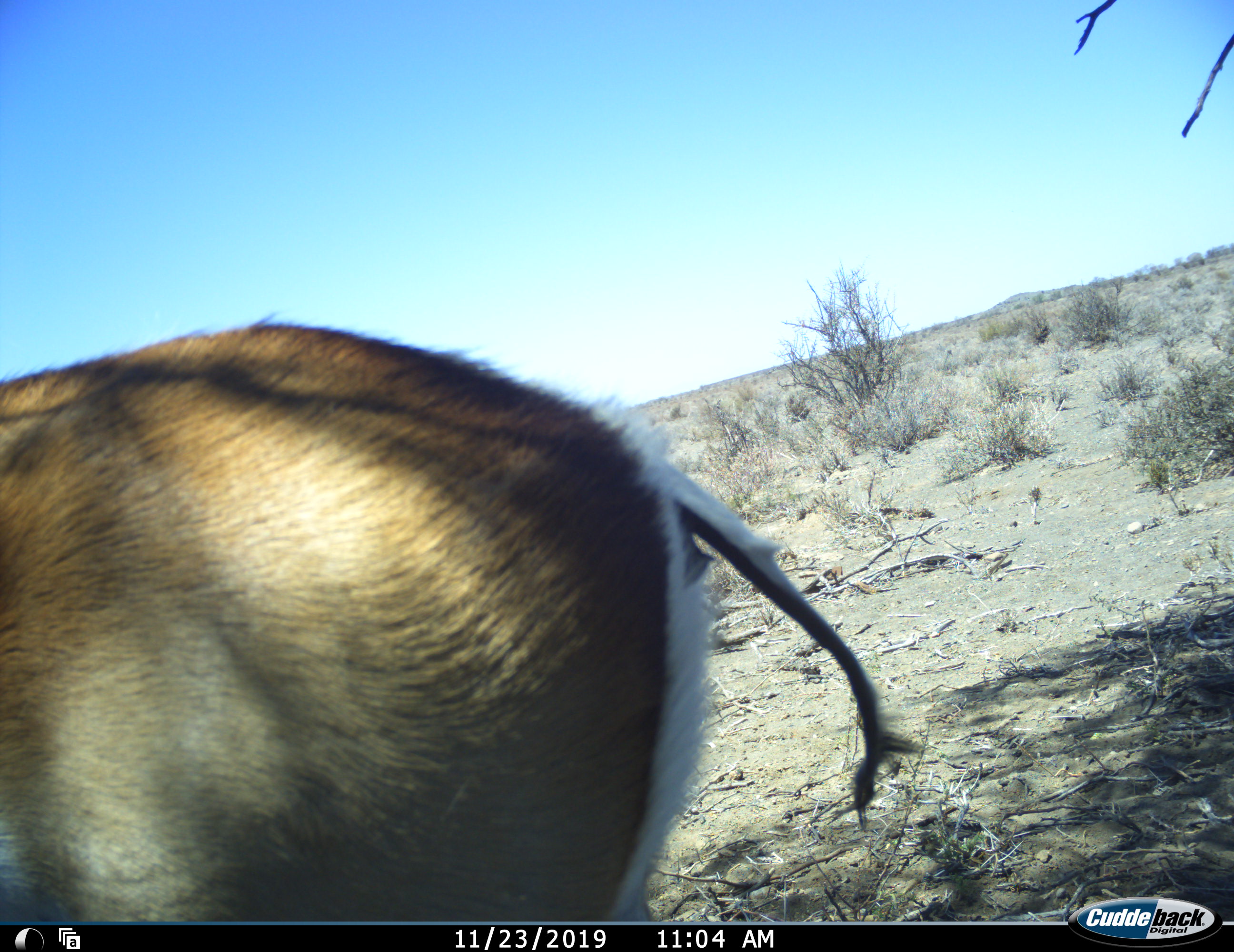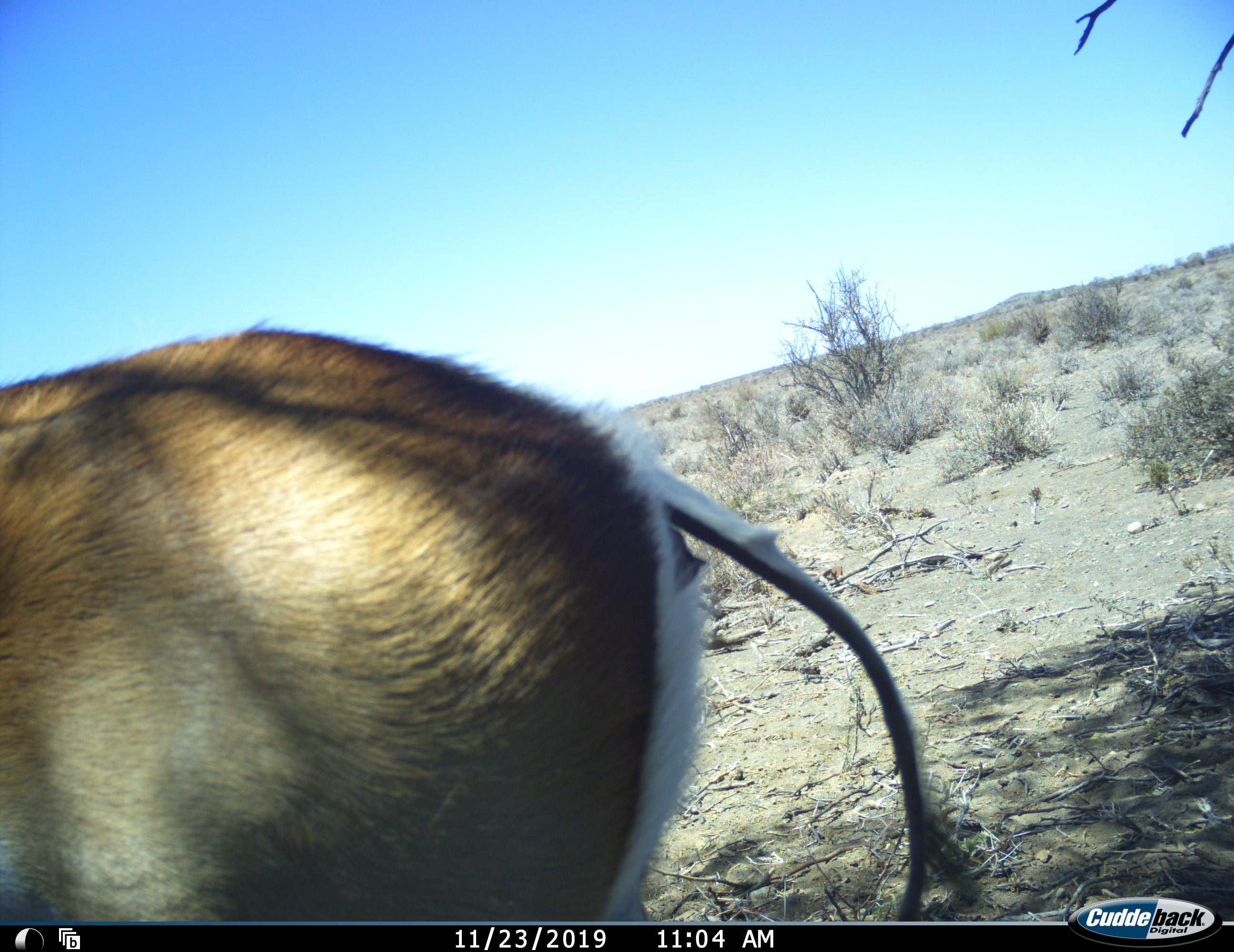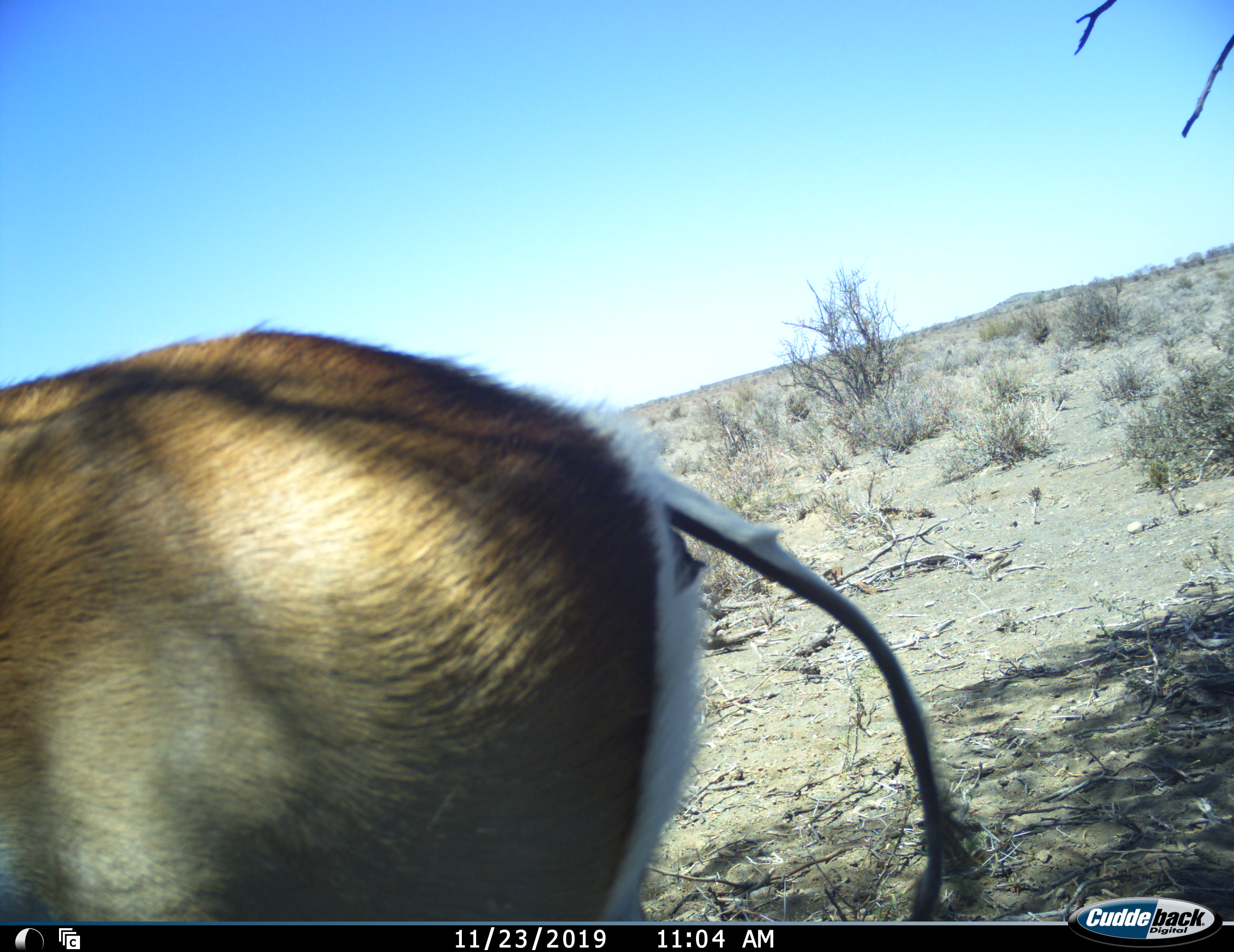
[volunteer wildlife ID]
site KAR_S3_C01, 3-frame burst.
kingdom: Animalia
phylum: Chordata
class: Mammalia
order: Artiodactyla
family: Bovidae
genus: Antidorcas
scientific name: Antidorcas marsupialis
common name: springbok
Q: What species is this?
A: Springbok (Antidorcas marsupialis).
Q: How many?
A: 1.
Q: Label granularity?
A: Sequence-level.